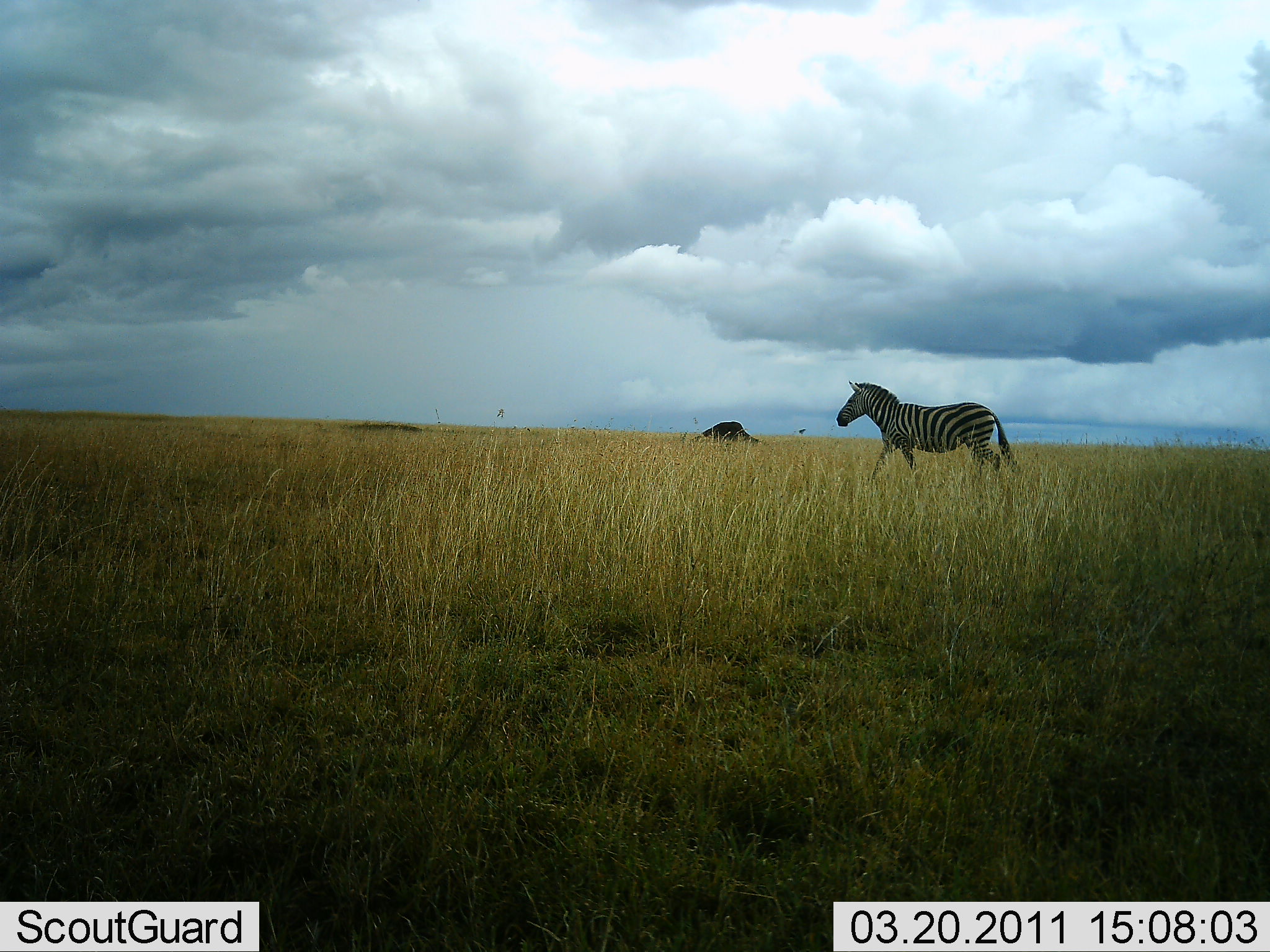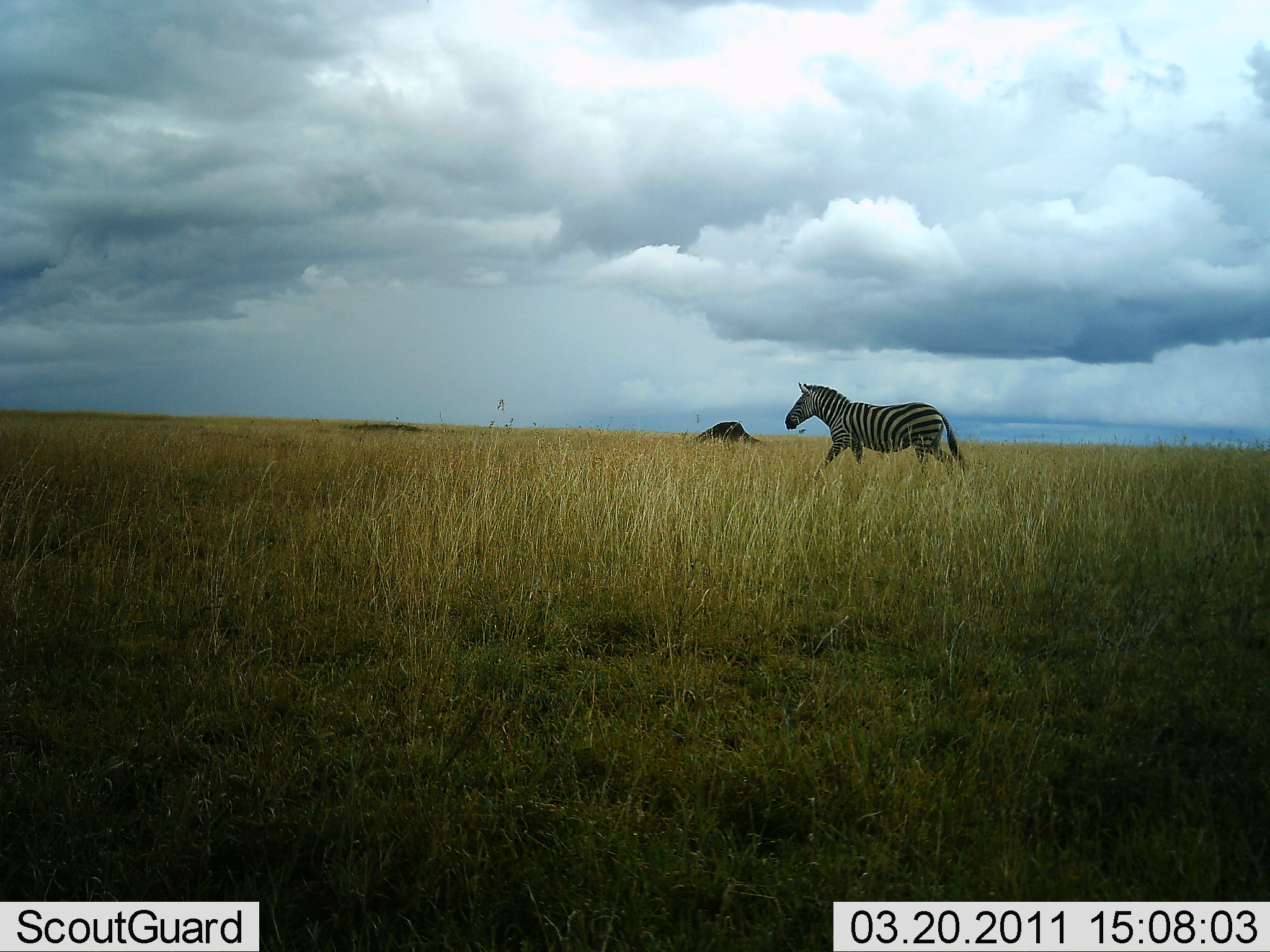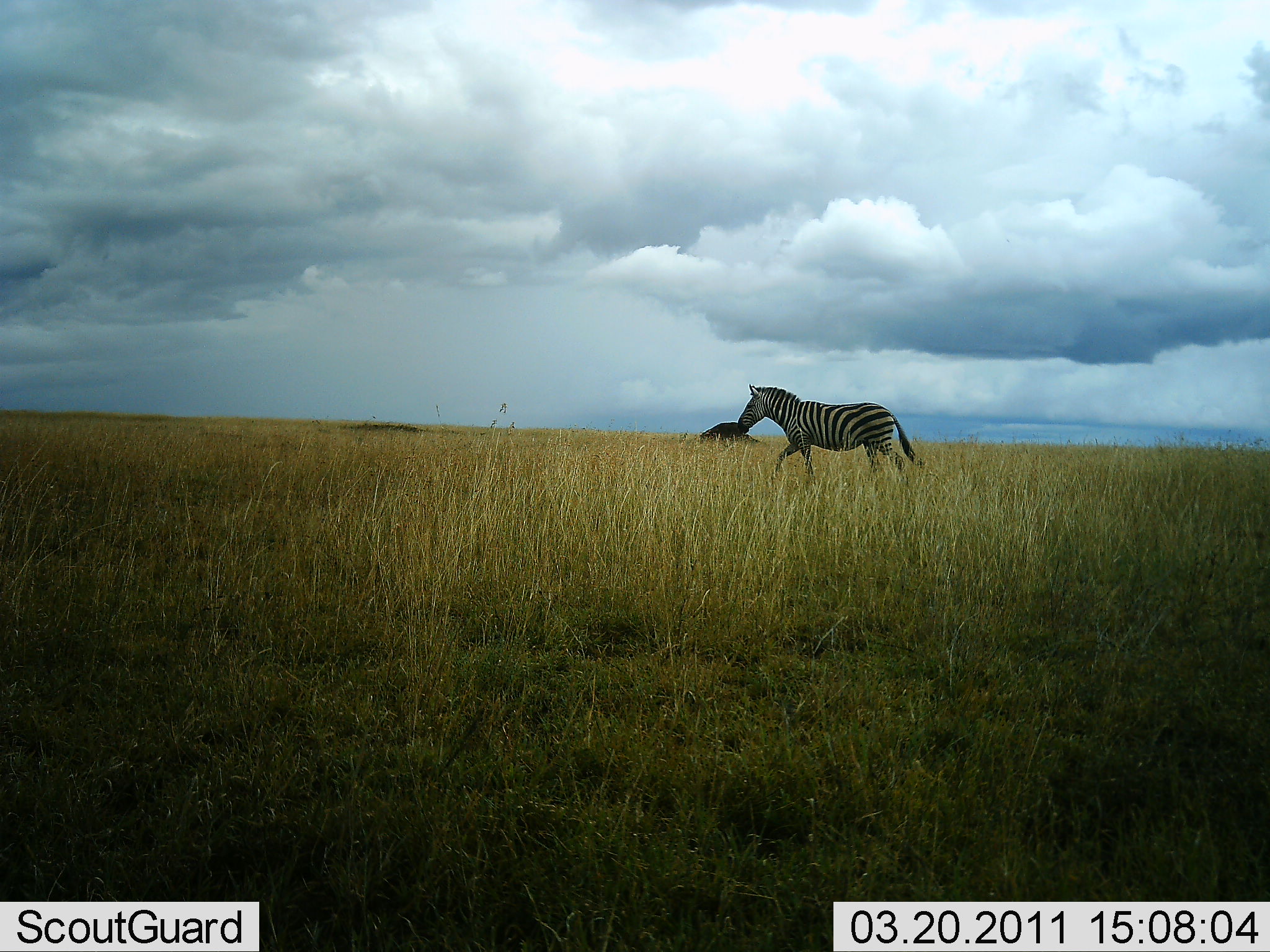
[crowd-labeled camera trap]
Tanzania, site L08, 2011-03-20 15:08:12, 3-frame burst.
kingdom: Animalia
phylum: Chordata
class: Mammalia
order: Perissodactyla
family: Equidae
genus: Equus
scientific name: Equus quagga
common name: plains zebra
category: zebra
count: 1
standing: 7%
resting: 0%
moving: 100%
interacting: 0%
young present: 0%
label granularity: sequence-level